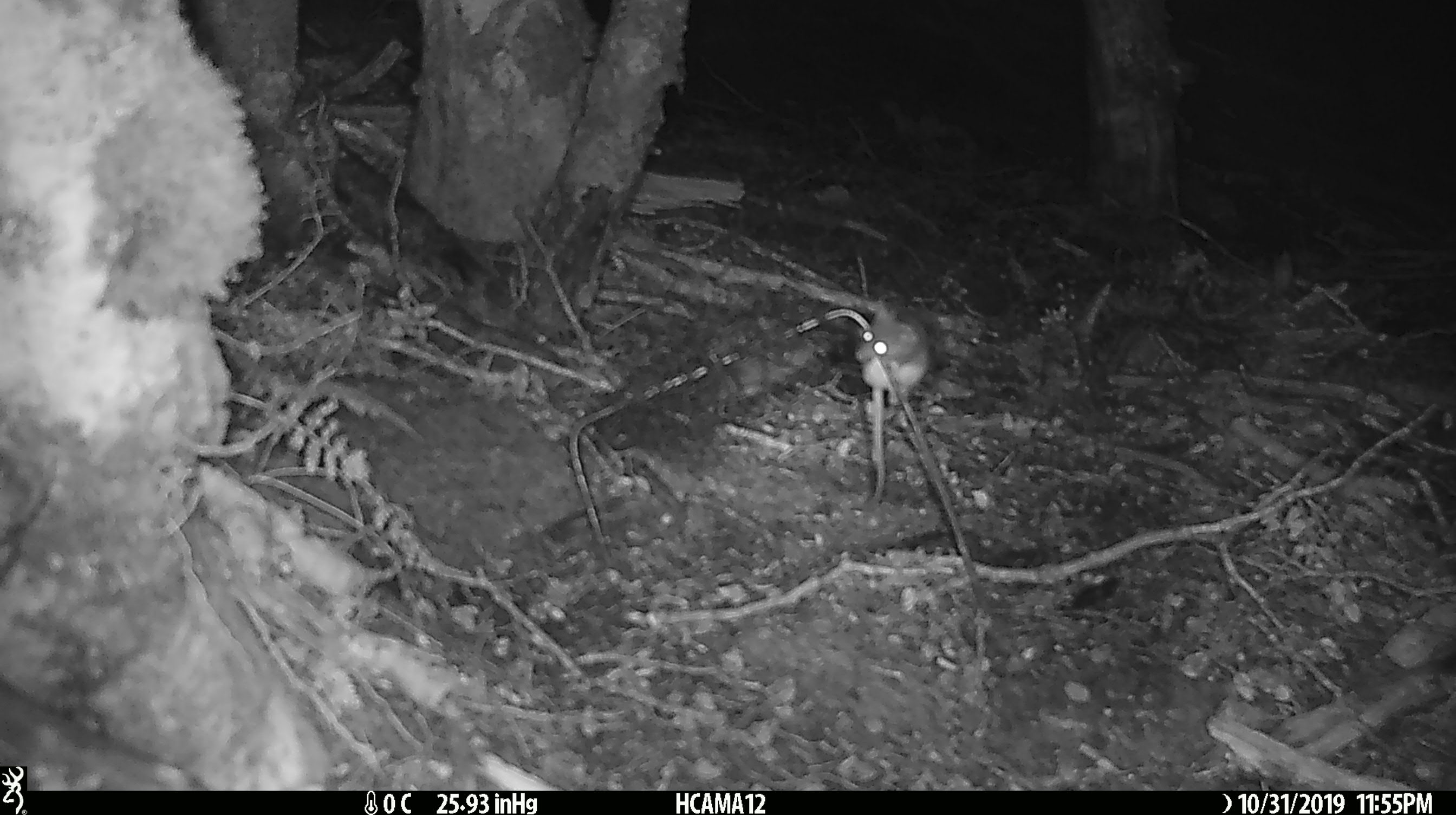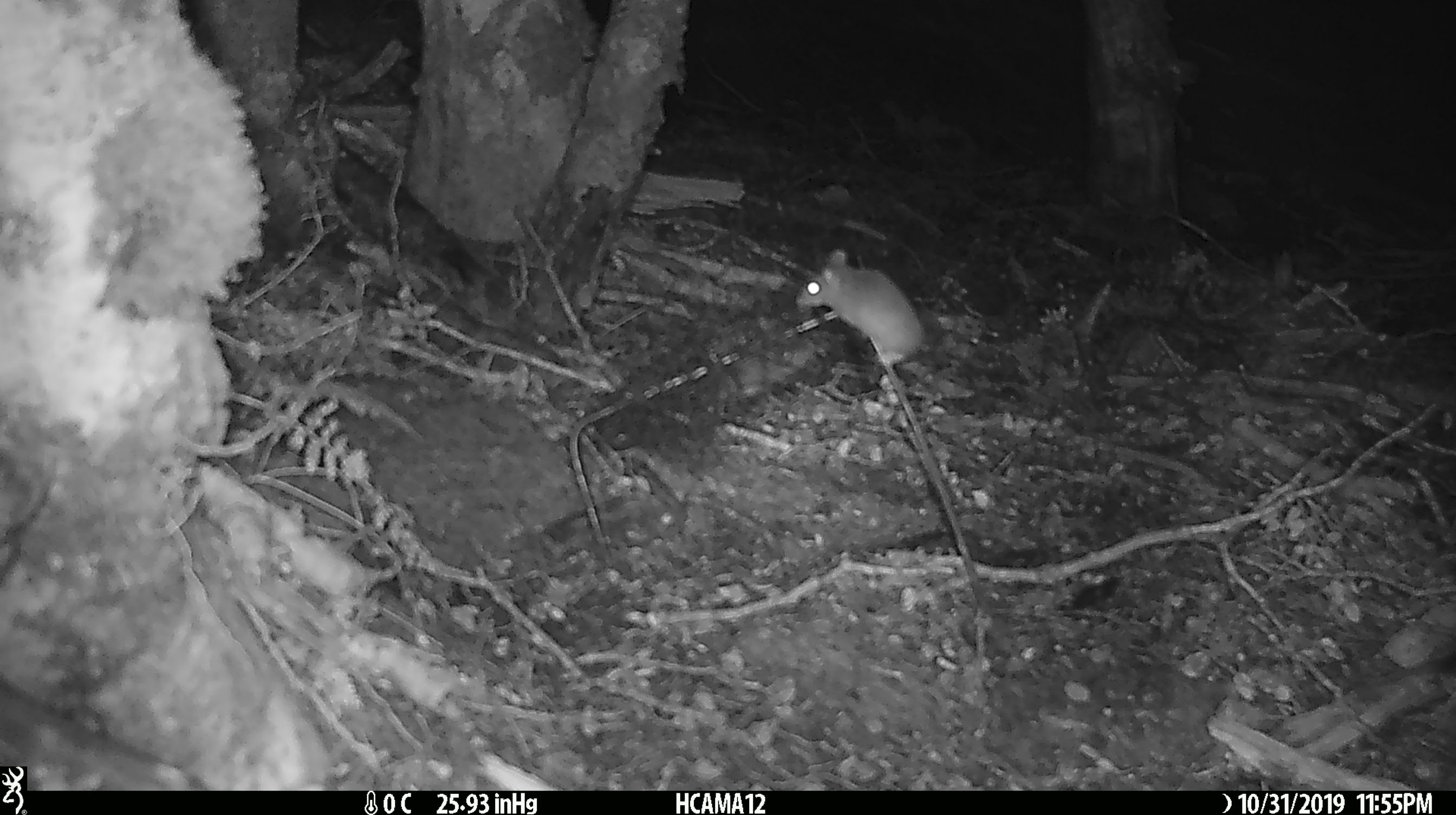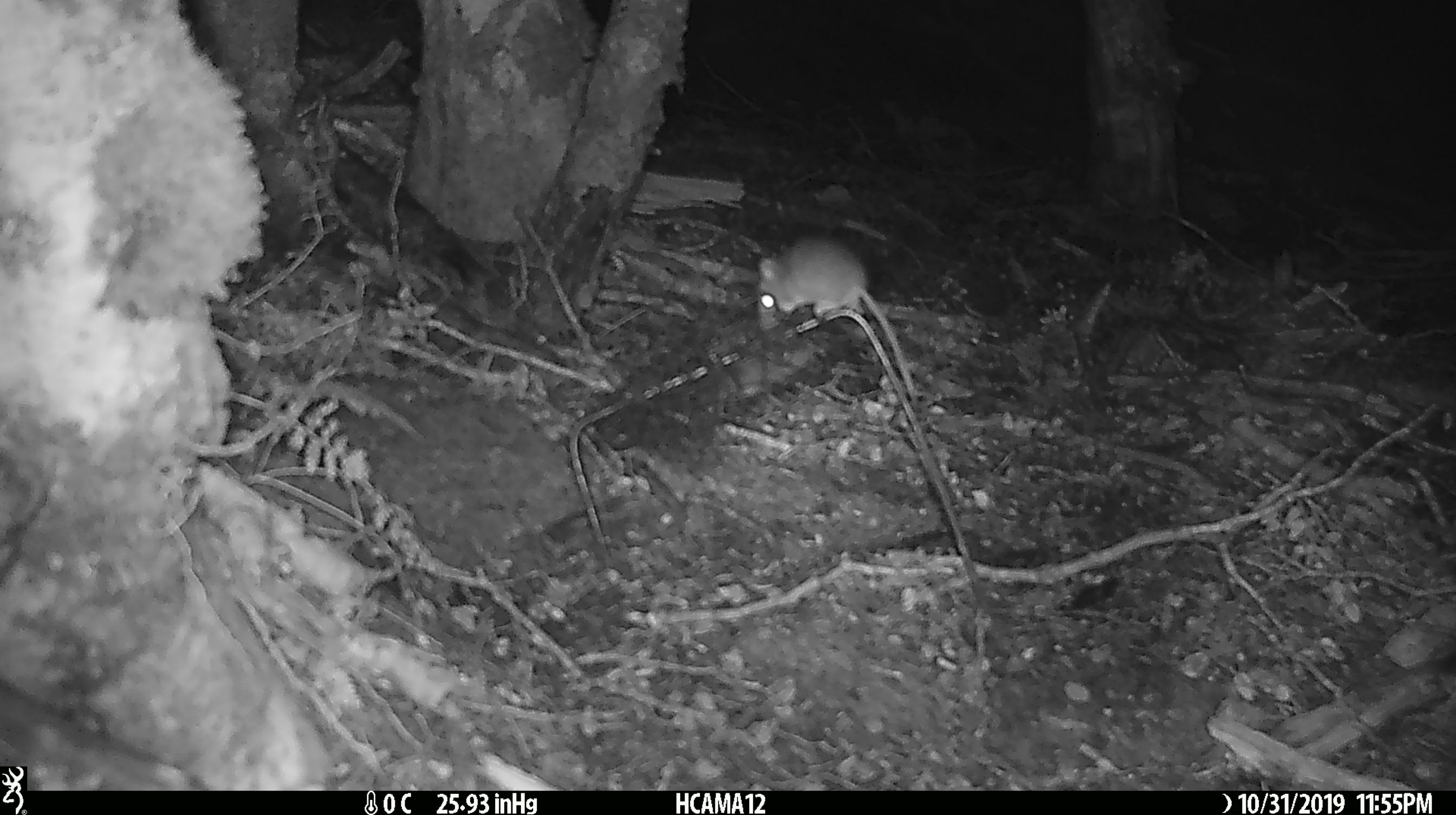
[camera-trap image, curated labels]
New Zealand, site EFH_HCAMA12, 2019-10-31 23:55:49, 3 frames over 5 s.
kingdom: Animalia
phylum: Chordata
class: Mammalia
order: Rodentia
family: Muridae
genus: Mus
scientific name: Mus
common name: mouse